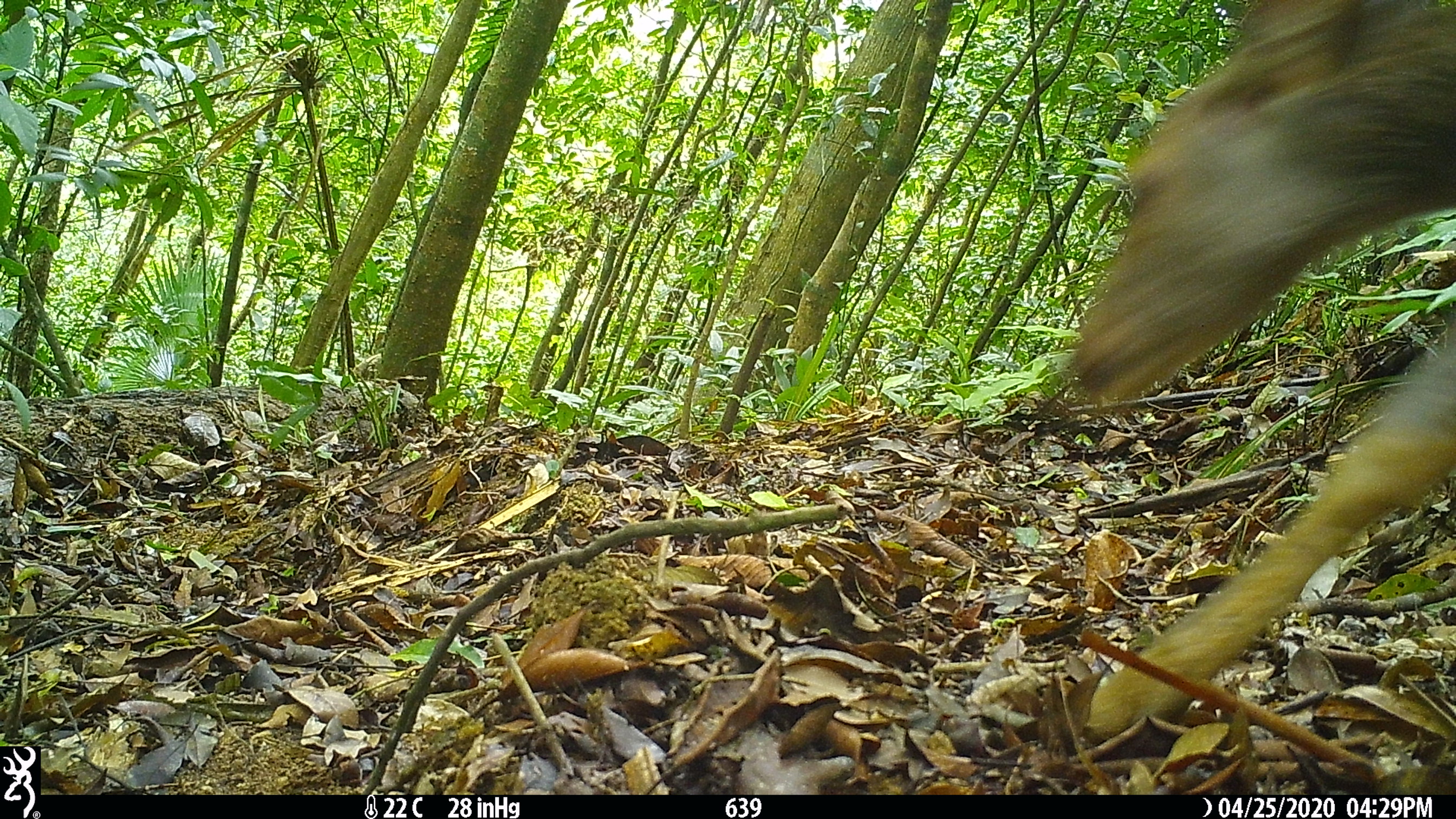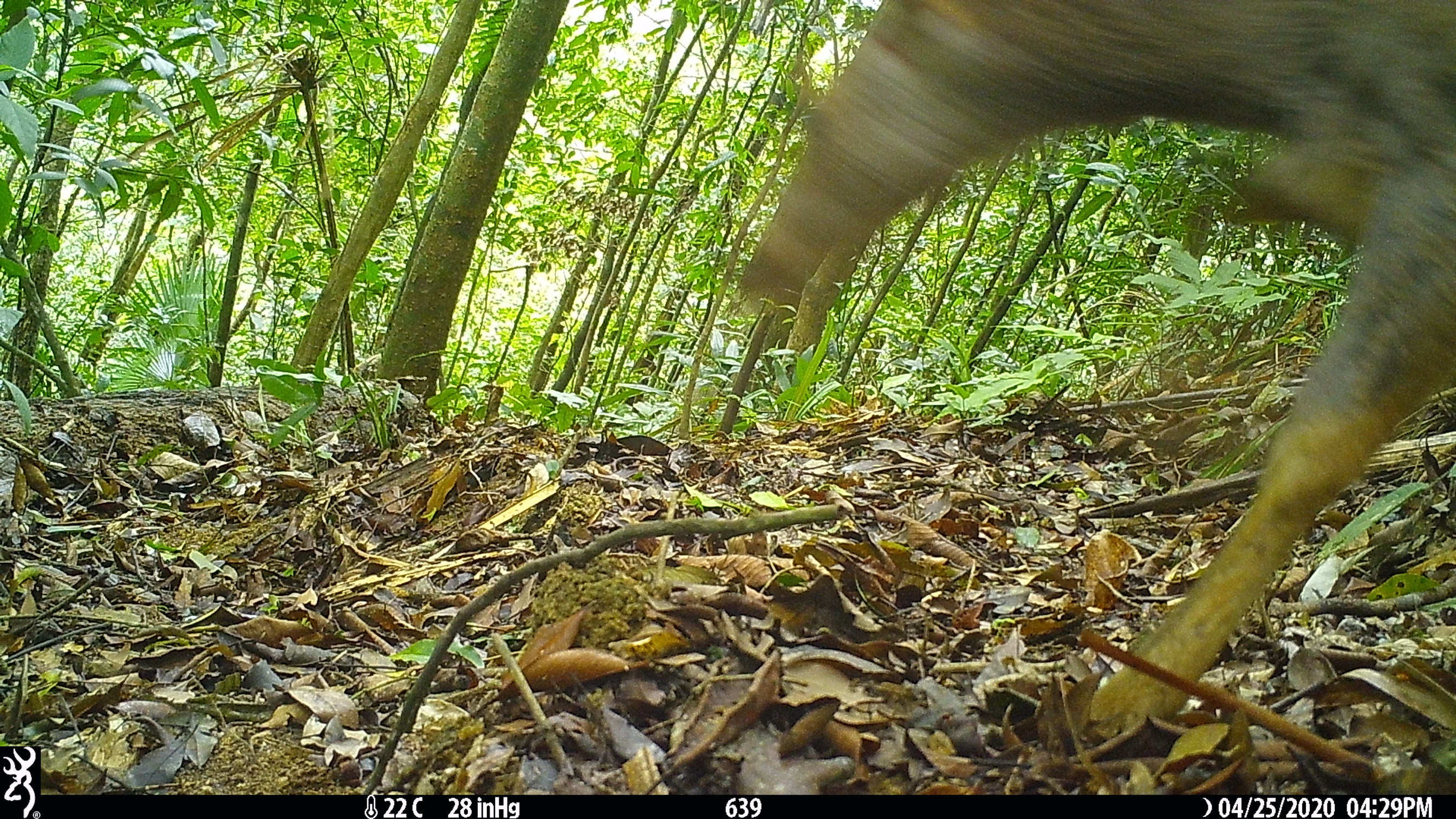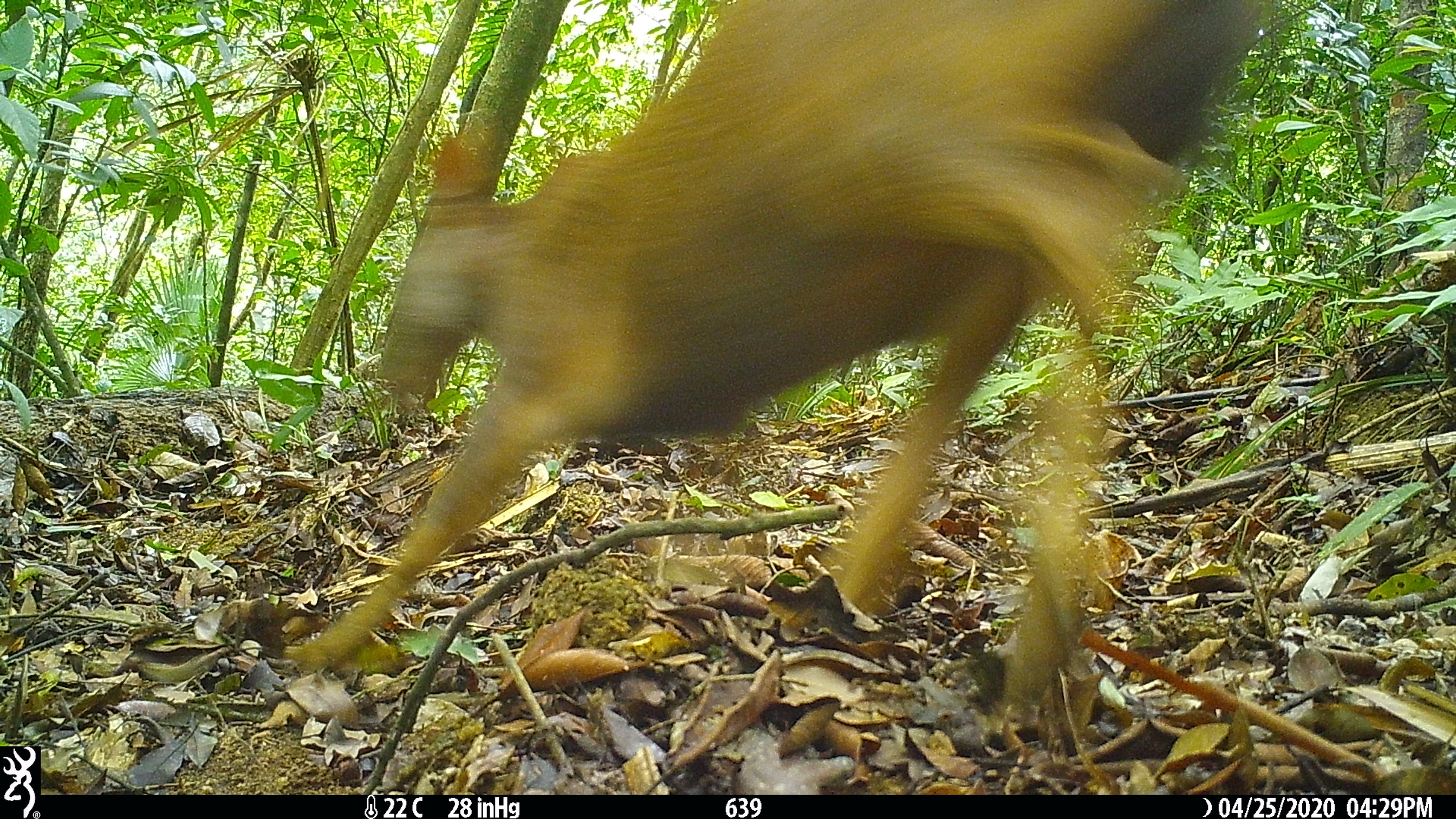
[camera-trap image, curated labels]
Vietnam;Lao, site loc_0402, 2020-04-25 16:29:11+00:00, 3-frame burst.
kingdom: Animalia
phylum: Chordata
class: Mammalia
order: Artiodactyla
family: Cervidae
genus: Rusa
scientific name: Rusa unicolor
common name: sambar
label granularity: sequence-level